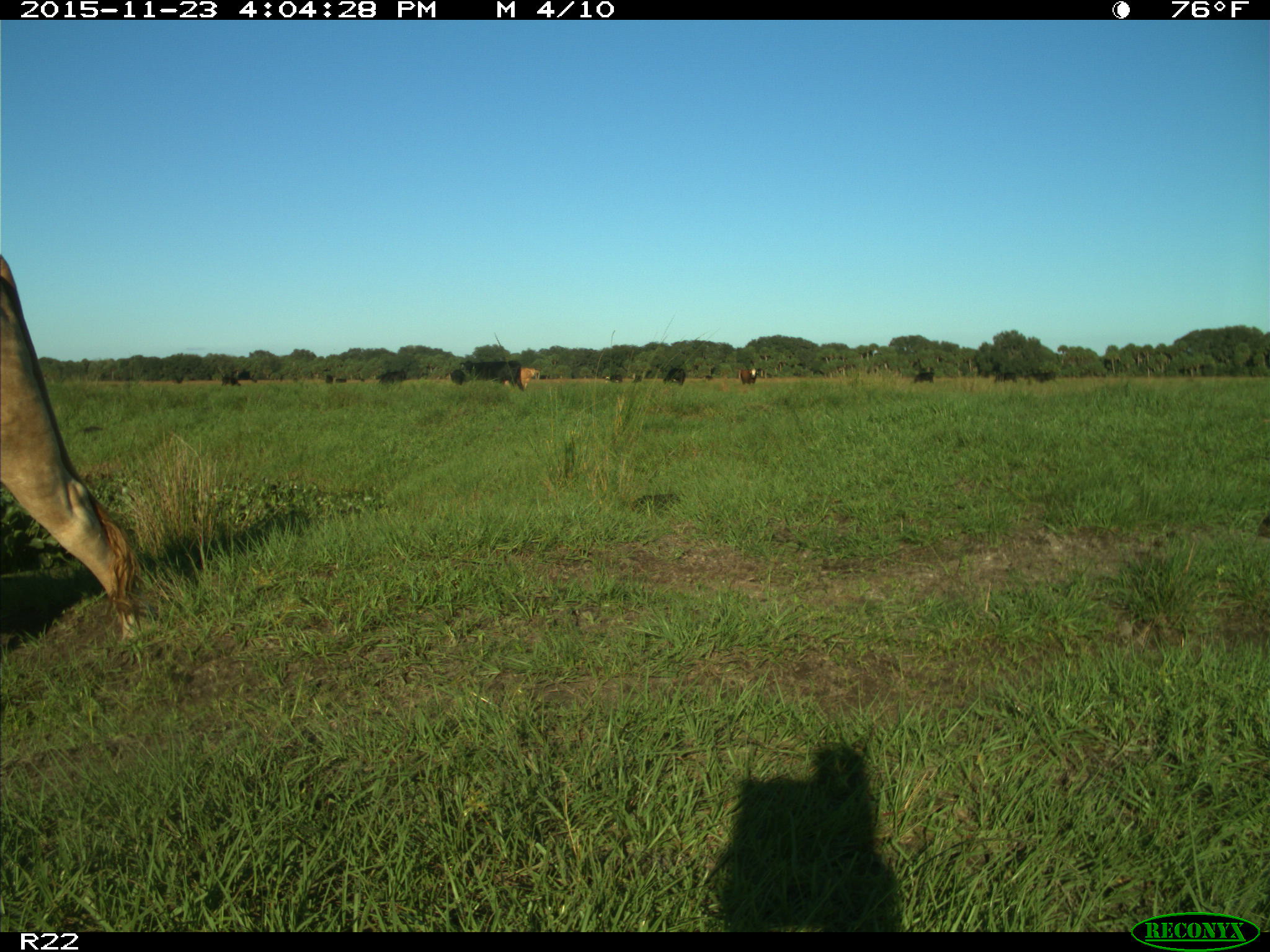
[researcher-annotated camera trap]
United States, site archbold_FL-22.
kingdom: Animalia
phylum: Chordata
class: Mammalia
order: Artiodactyla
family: Bovidae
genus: Bos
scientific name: Bos taurus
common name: domestic cow